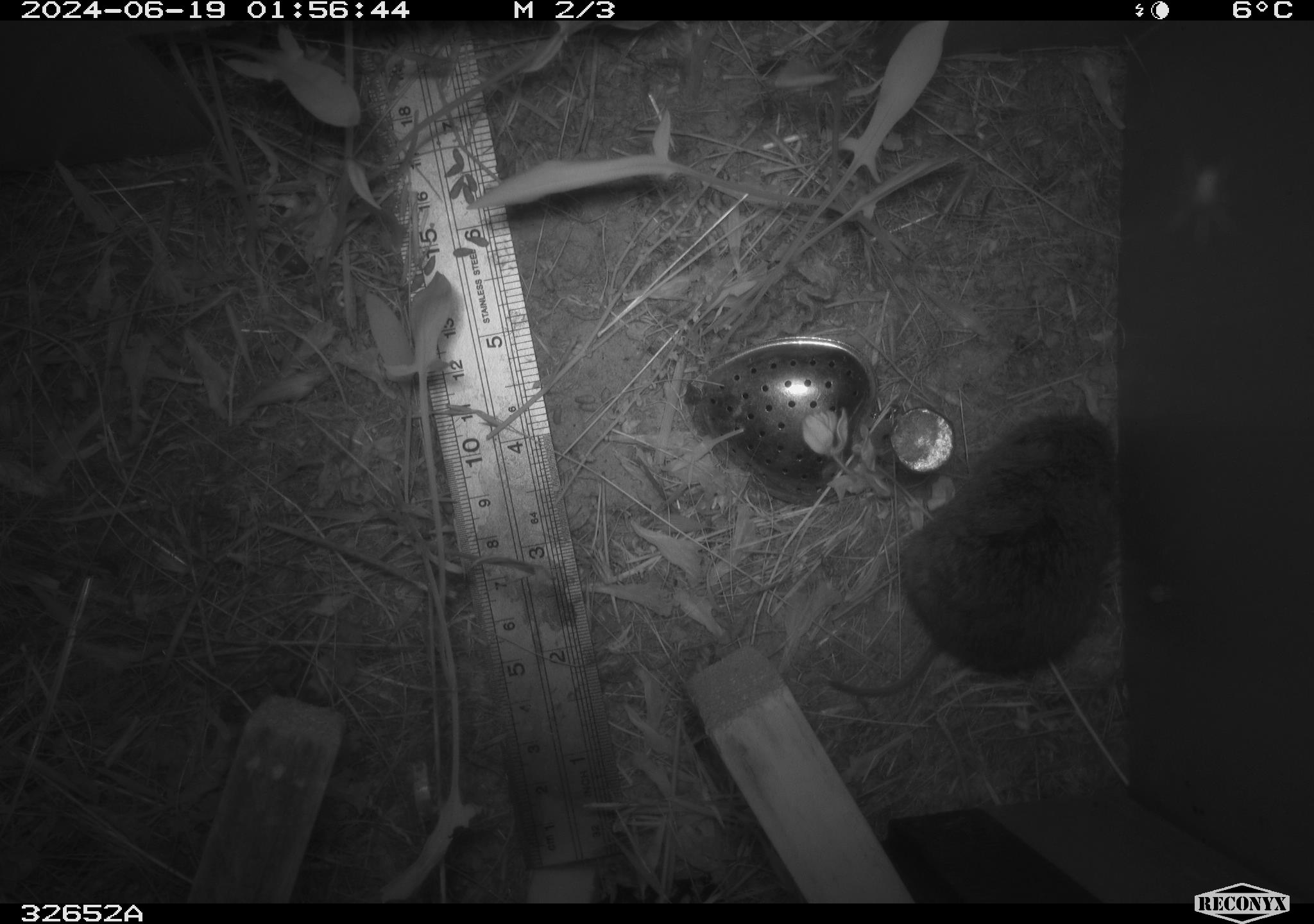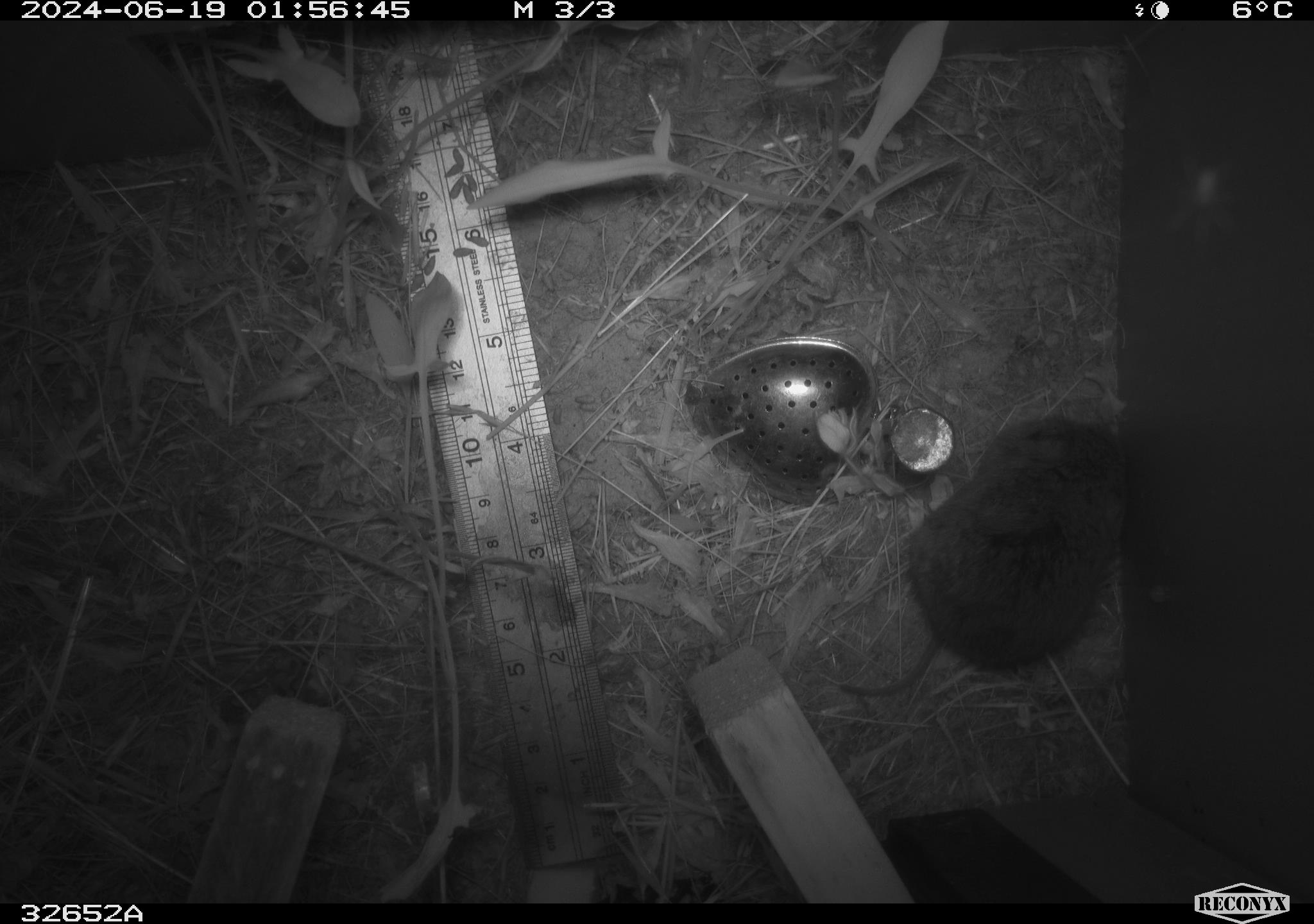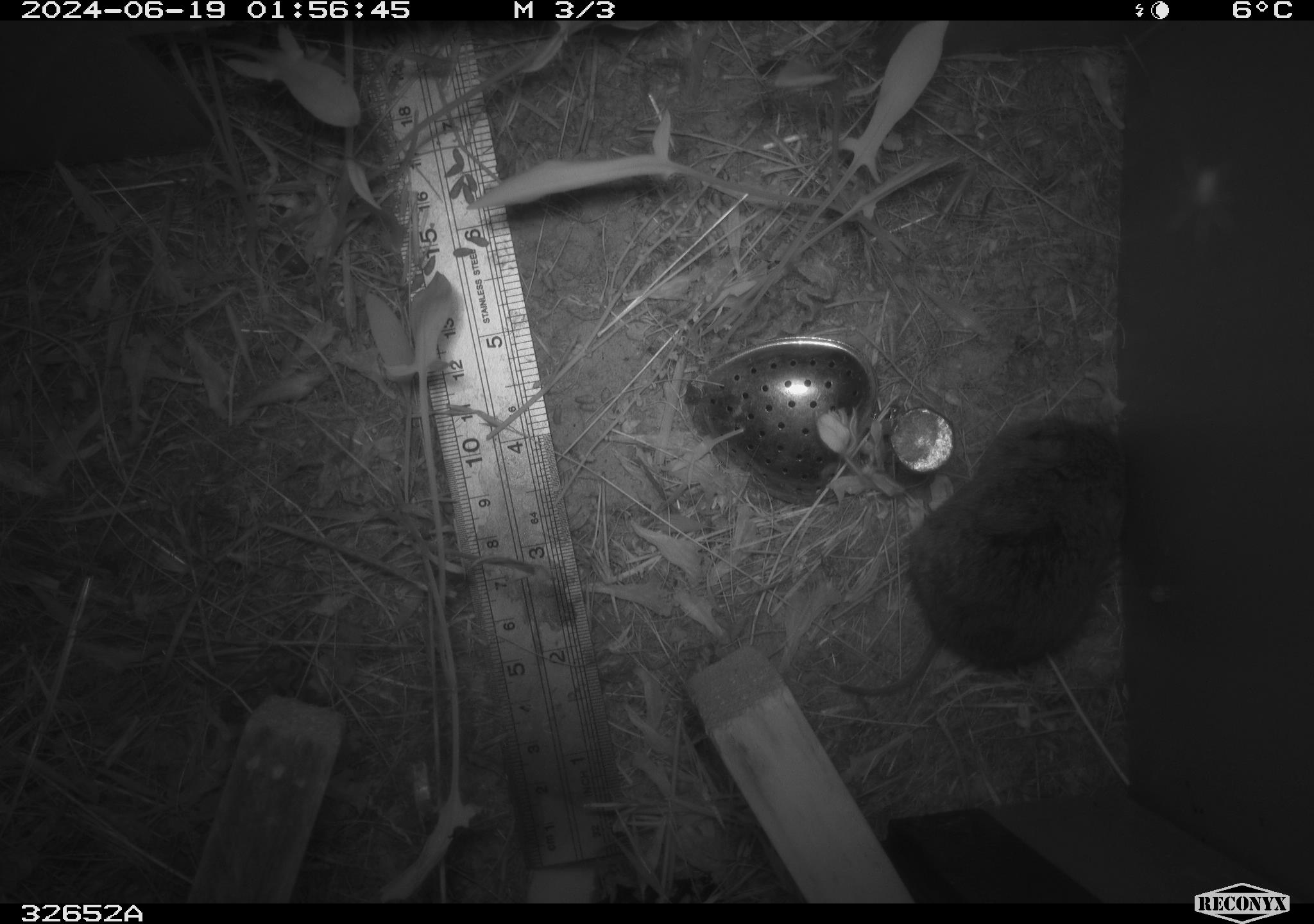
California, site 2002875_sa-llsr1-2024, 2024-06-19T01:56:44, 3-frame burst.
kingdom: Animalia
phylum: Chordata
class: Mammalia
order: Rodentia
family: Cricetidae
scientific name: Arvicolinae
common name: voles, lemmings, and muskrats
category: arvicolinae subfamily